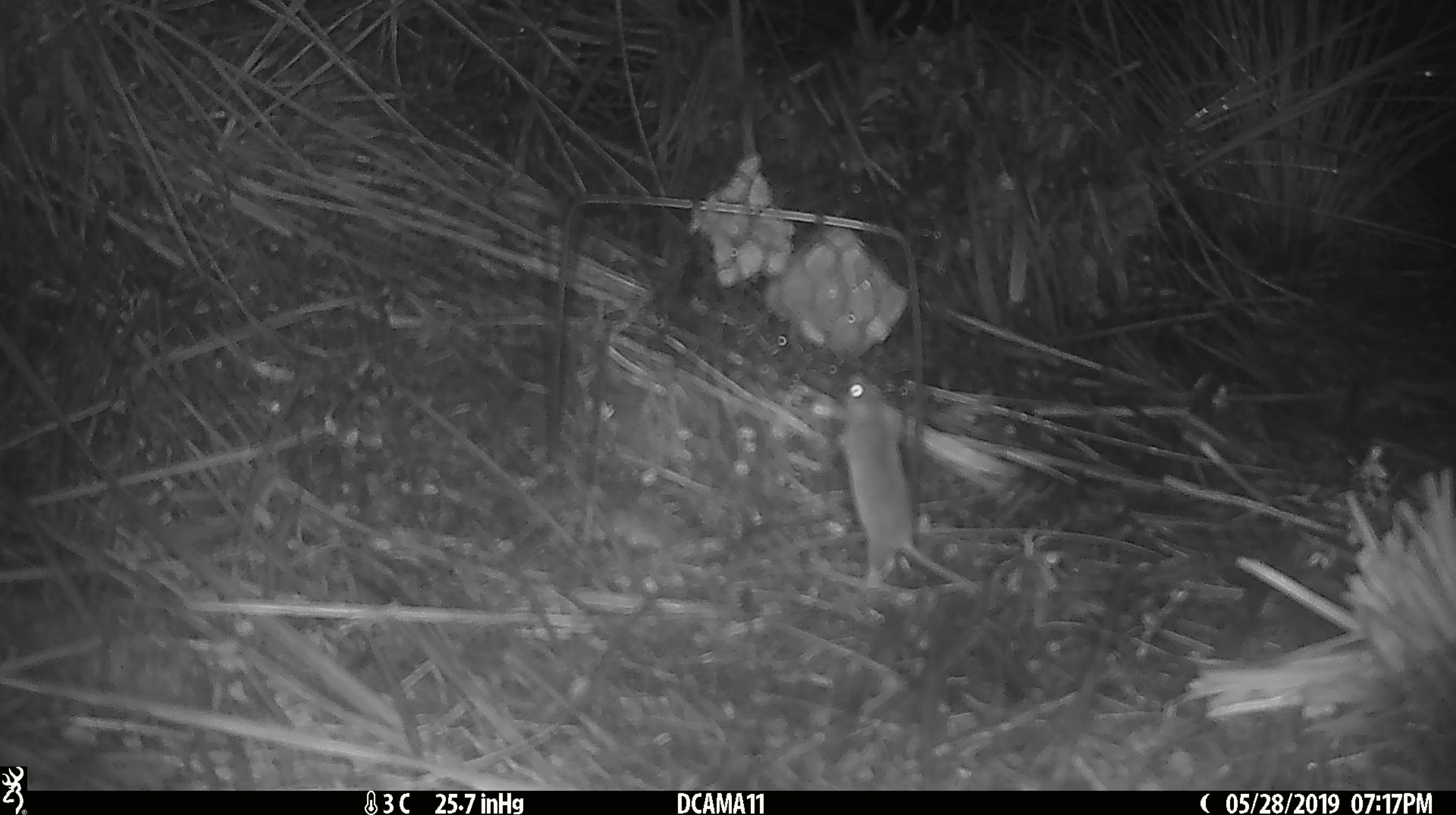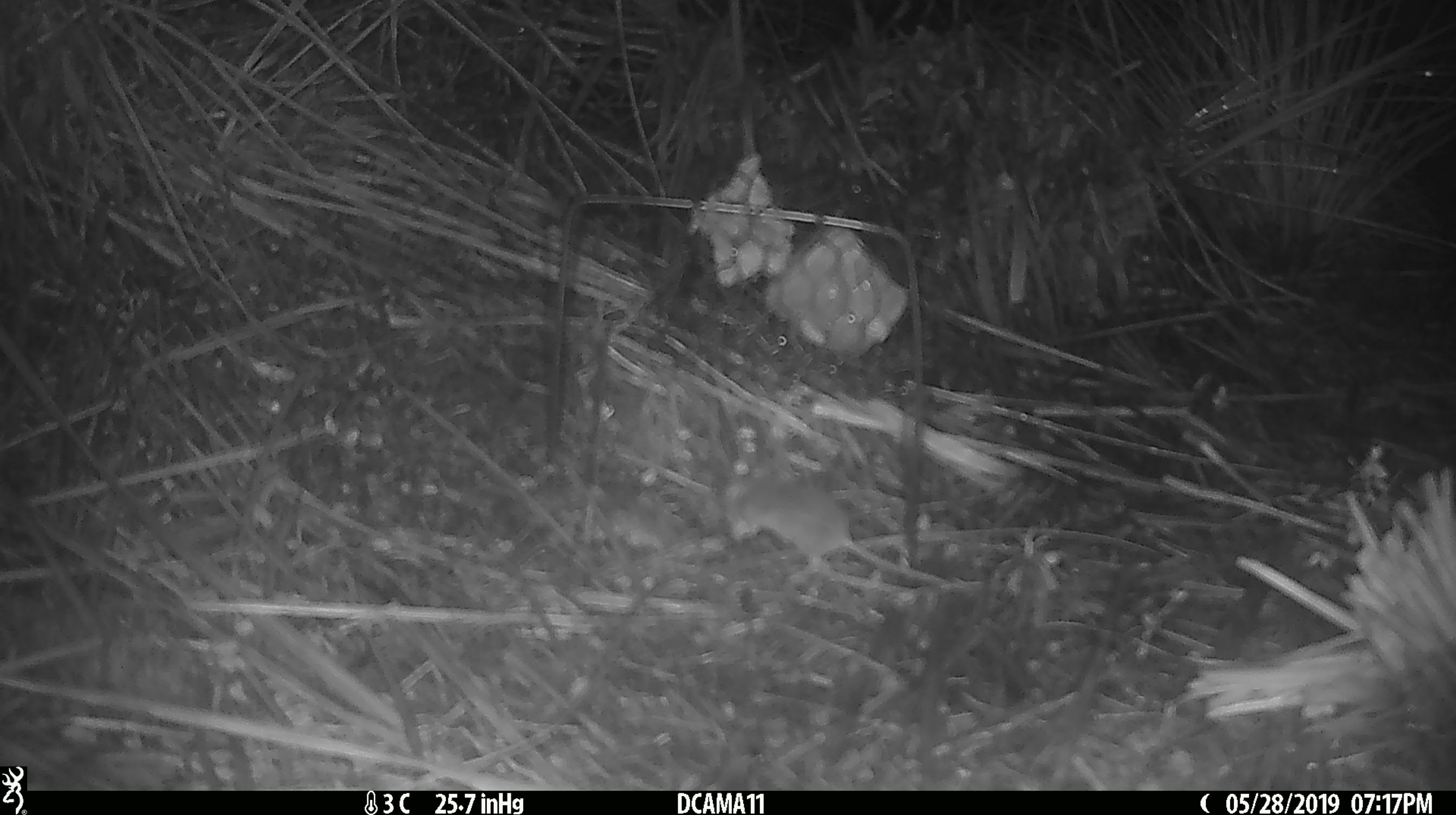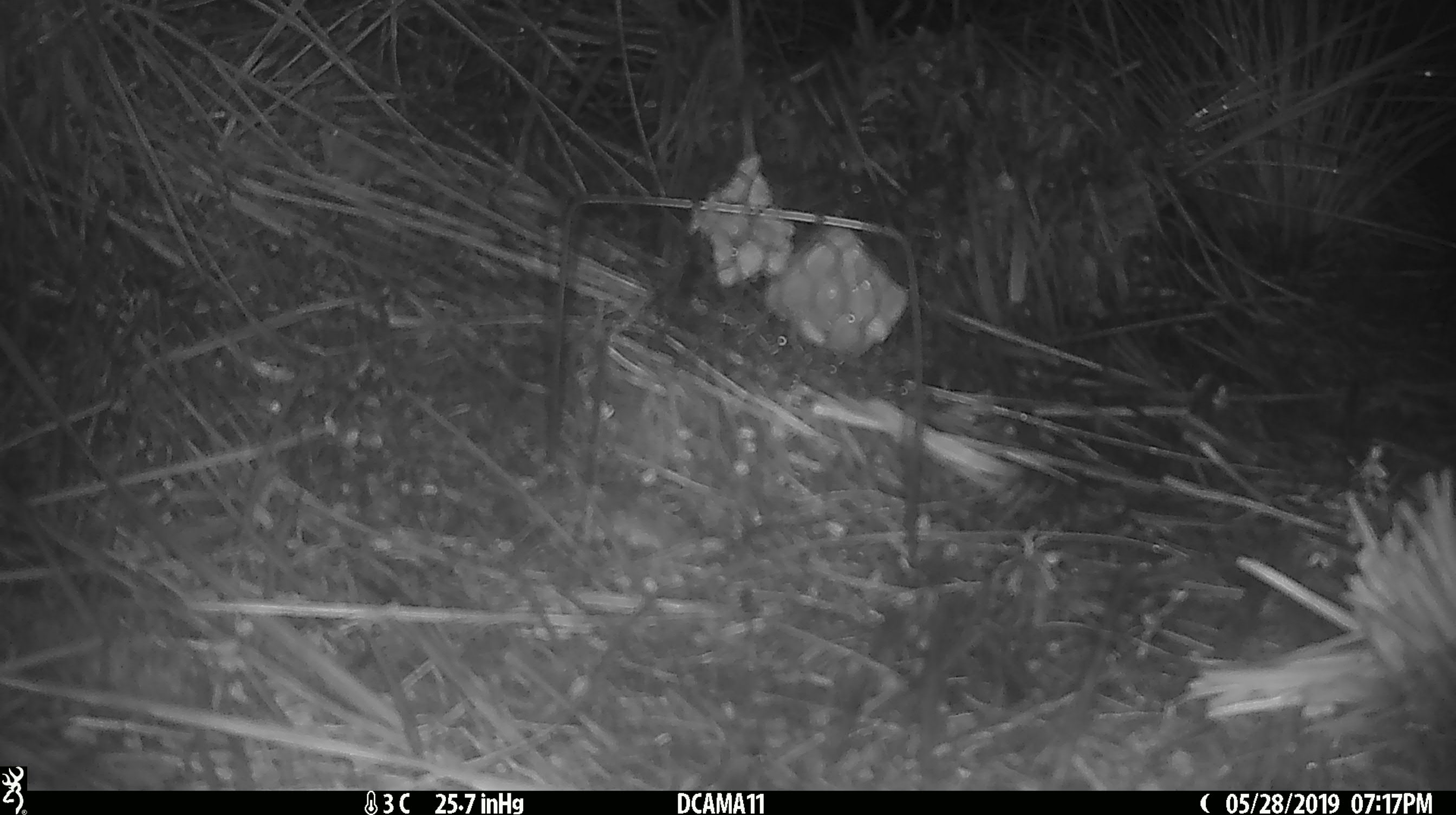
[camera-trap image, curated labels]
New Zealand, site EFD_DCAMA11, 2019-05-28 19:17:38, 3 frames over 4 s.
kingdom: Animalia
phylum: Chordata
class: Mammalia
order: Rodentia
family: Muridae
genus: Mus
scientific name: Mus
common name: mouse